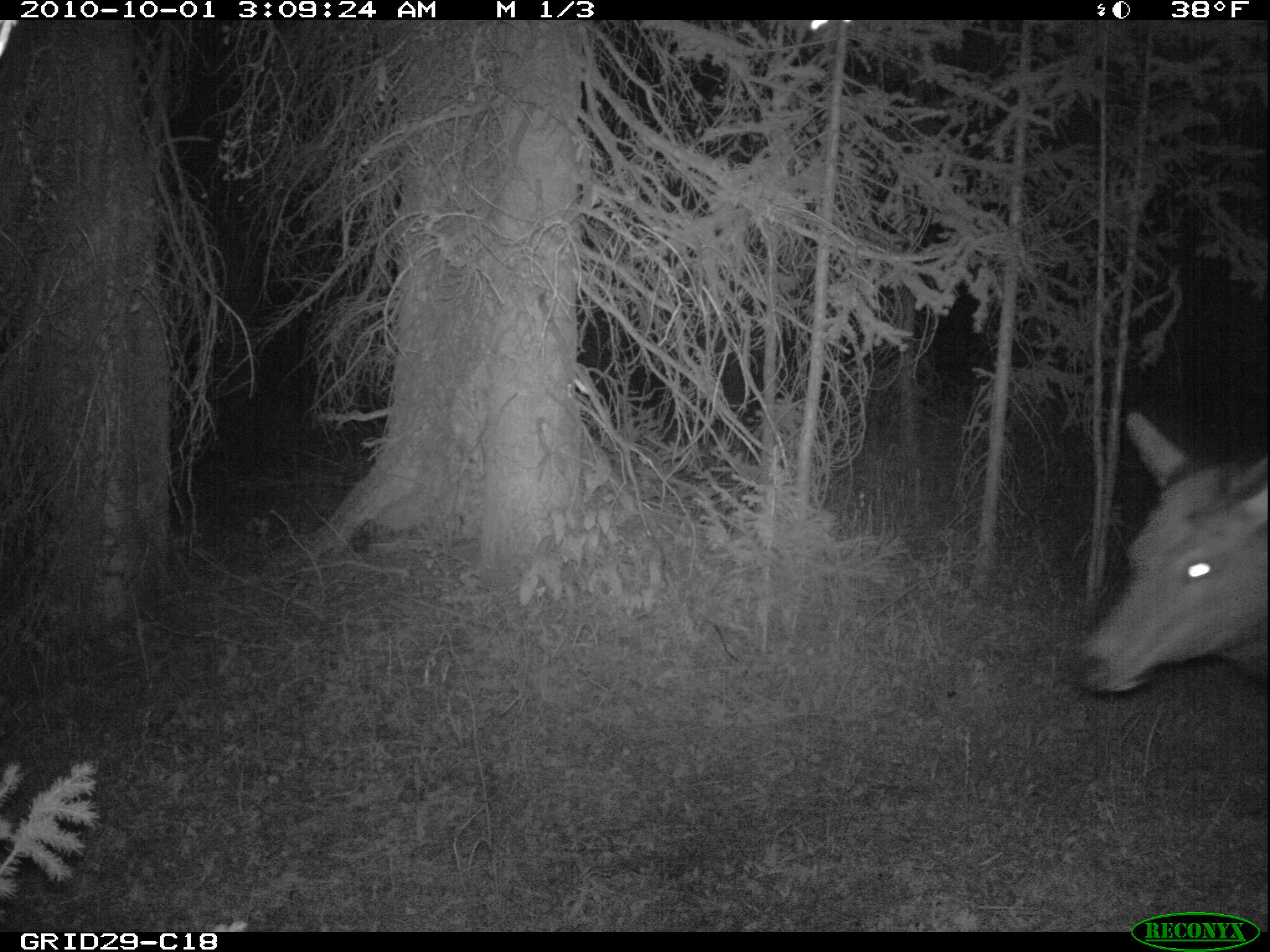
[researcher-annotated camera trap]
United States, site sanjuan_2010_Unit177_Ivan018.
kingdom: Animalia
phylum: Chordata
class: Mammalia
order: Artiodactyla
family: Cervidae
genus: Cervus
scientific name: Cervus elaphus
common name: red deer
Cervus elaphus (red deer).